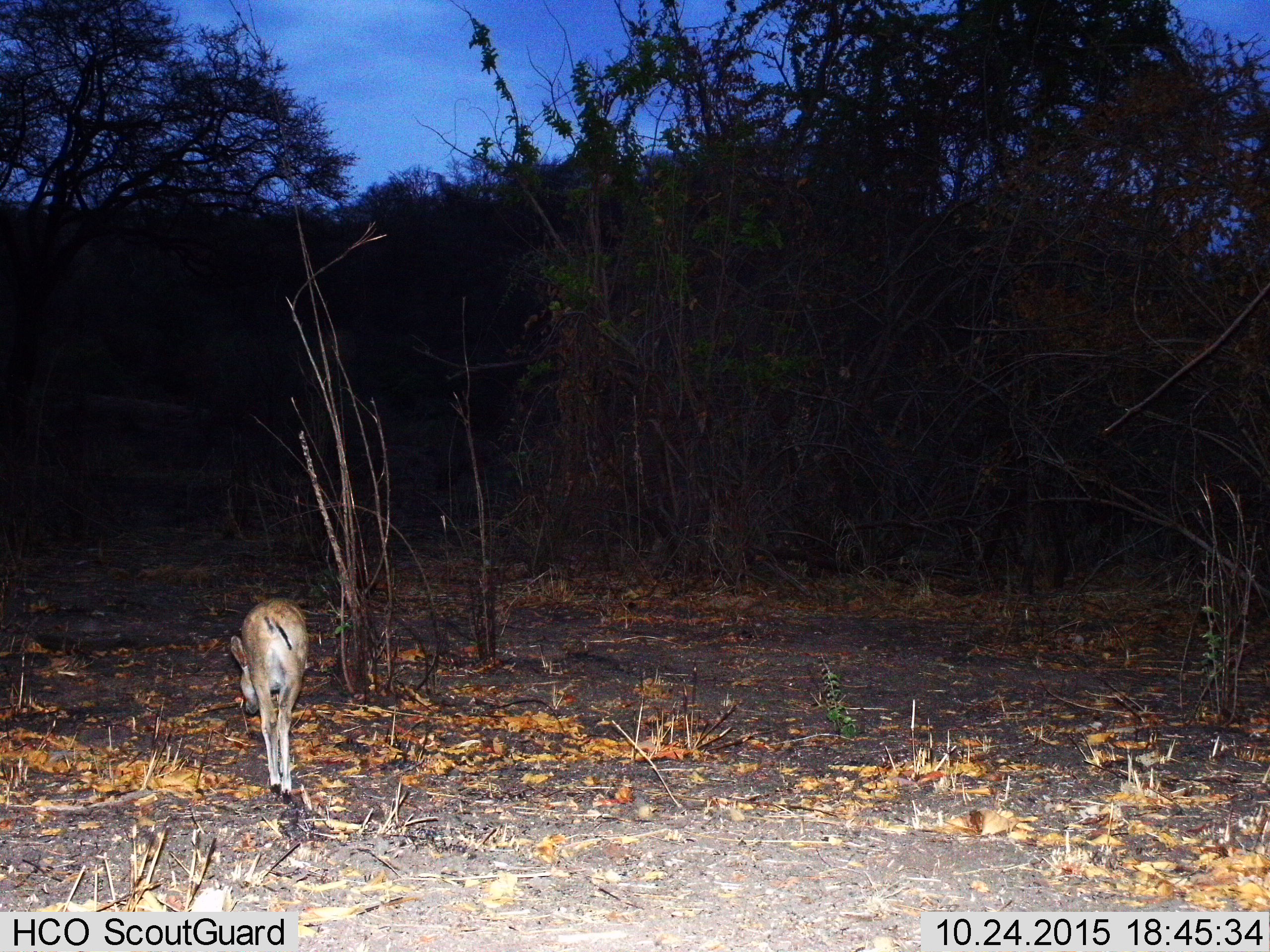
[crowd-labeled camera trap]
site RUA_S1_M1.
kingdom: Animalia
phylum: Chordata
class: Mammalia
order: Artiodactyla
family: Bovidae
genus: Sylvicapra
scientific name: Sylvicapra grimmia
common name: common duiker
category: duikercommongrey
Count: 1.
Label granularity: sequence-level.